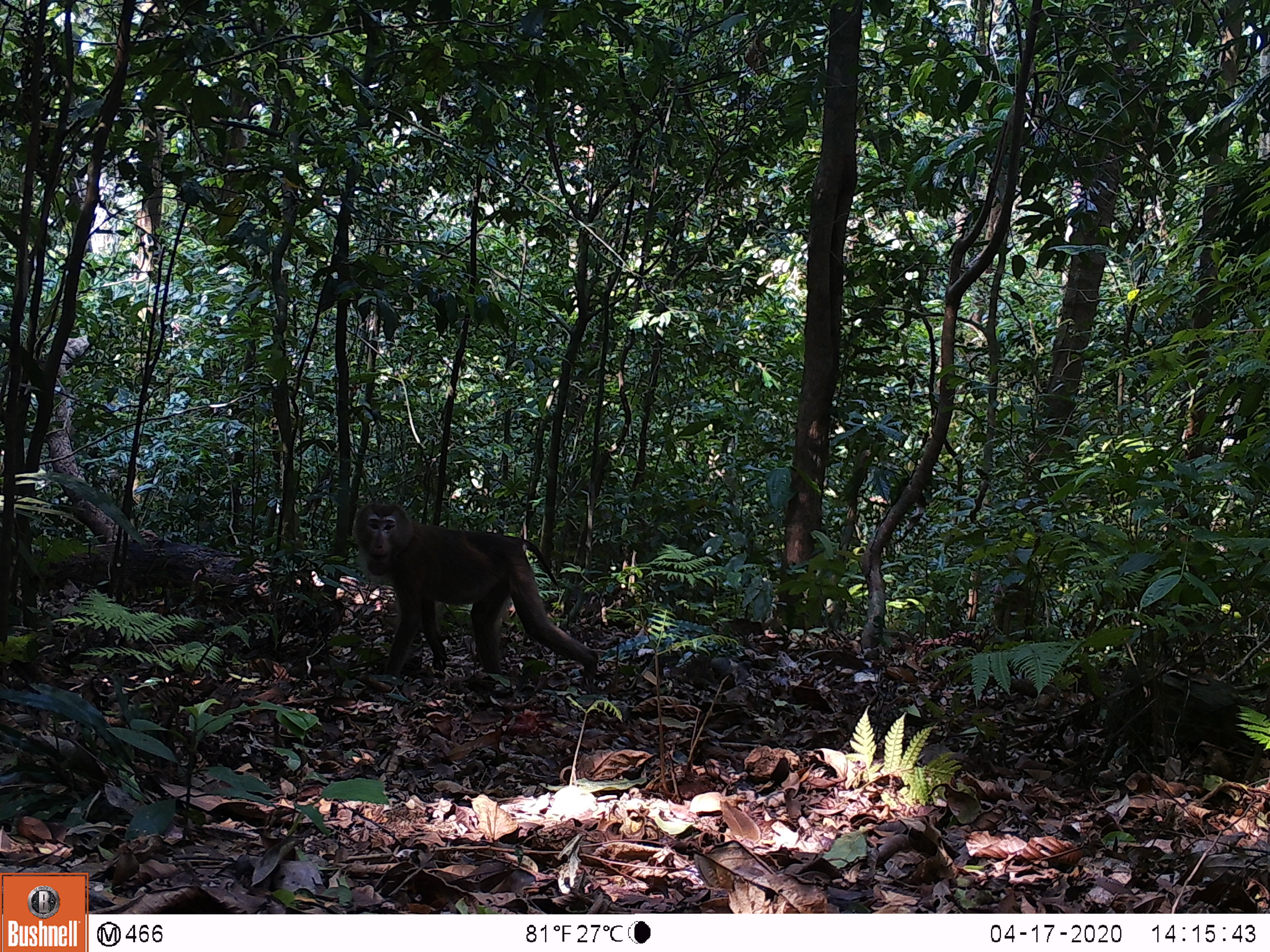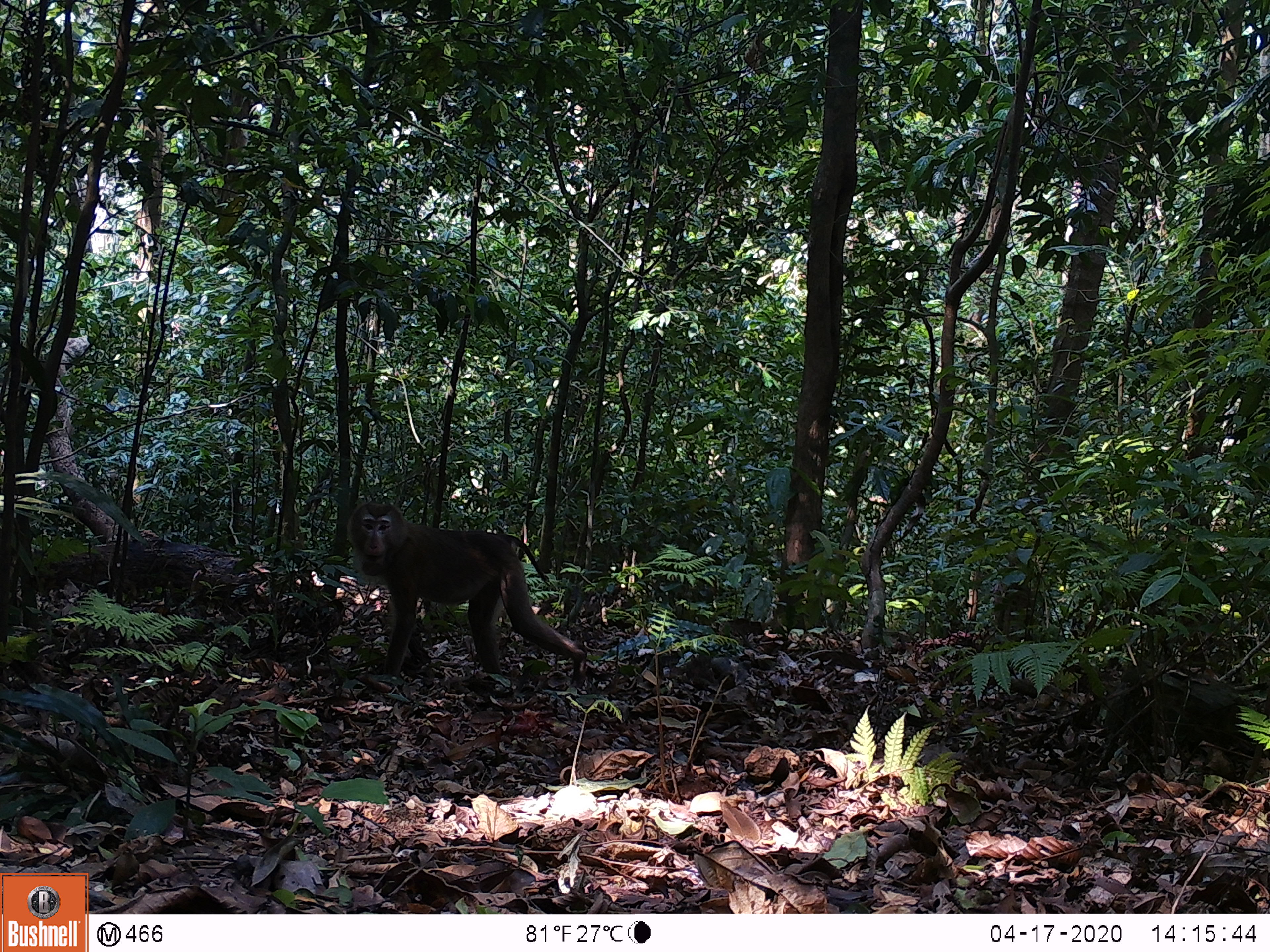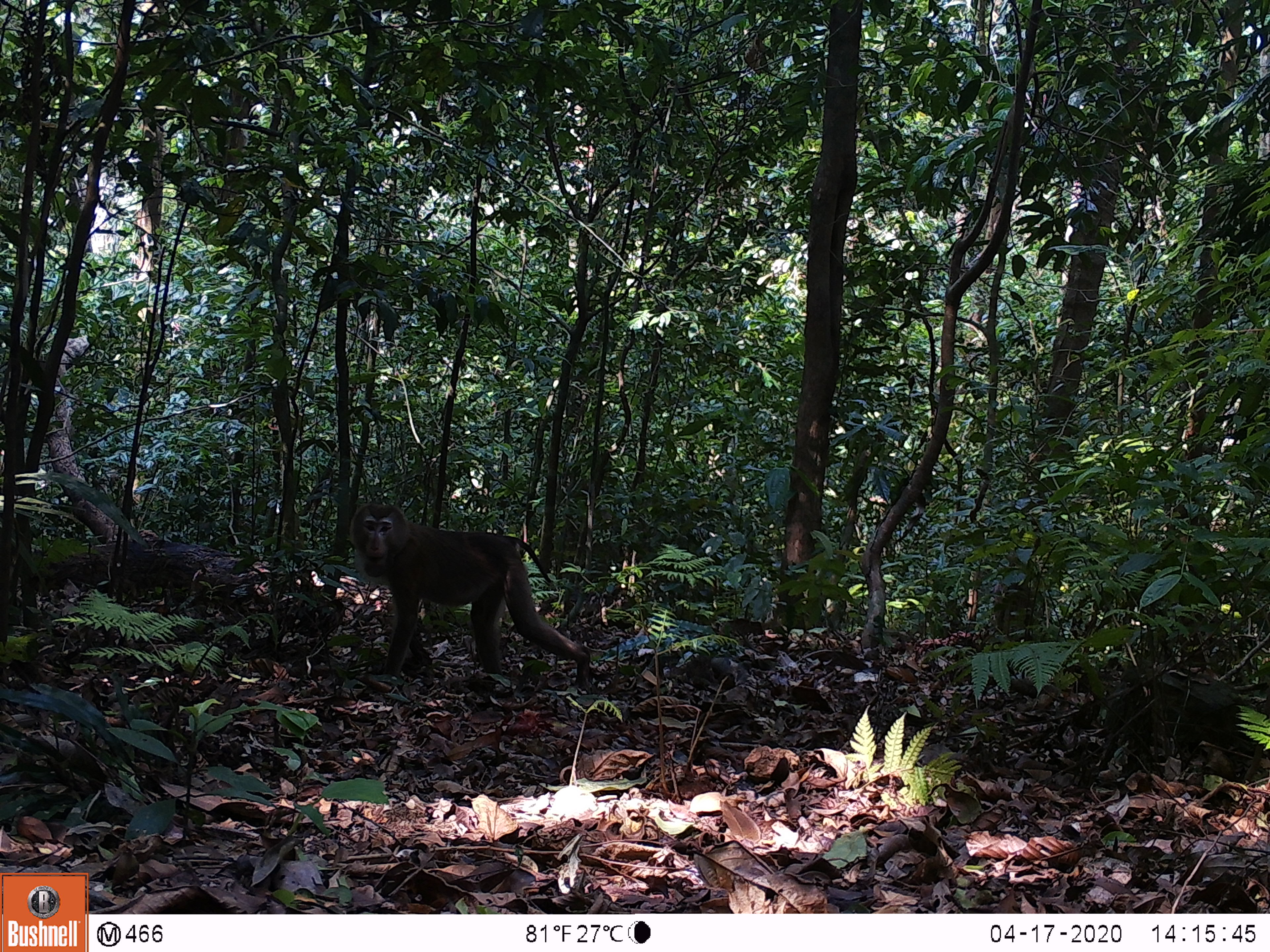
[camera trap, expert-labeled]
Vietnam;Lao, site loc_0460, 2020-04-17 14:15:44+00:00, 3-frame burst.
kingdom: Animalia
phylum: Chordata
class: Mammalia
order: Primates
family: Cercopithecidae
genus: Macaca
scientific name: Macaca nemestrina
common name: pig-tailed macaque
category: pig tailed macaque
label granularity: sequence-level